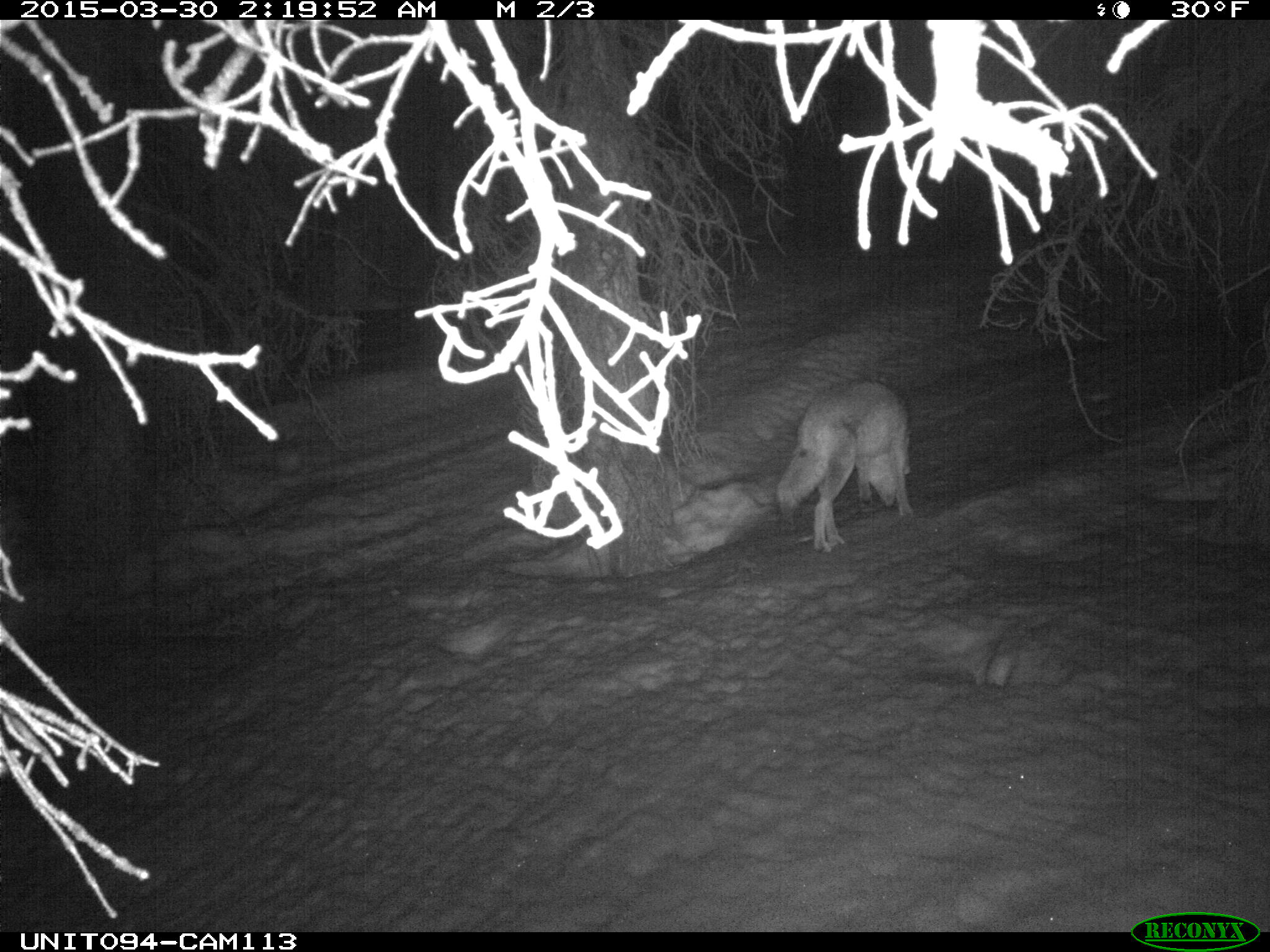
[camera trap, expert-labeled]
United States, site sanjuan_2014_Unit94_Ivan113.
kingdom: Animalia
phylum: Chordata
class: Mammalia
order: Carnivora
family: Canidae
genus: Canis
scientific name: Canis latrans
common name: coyote